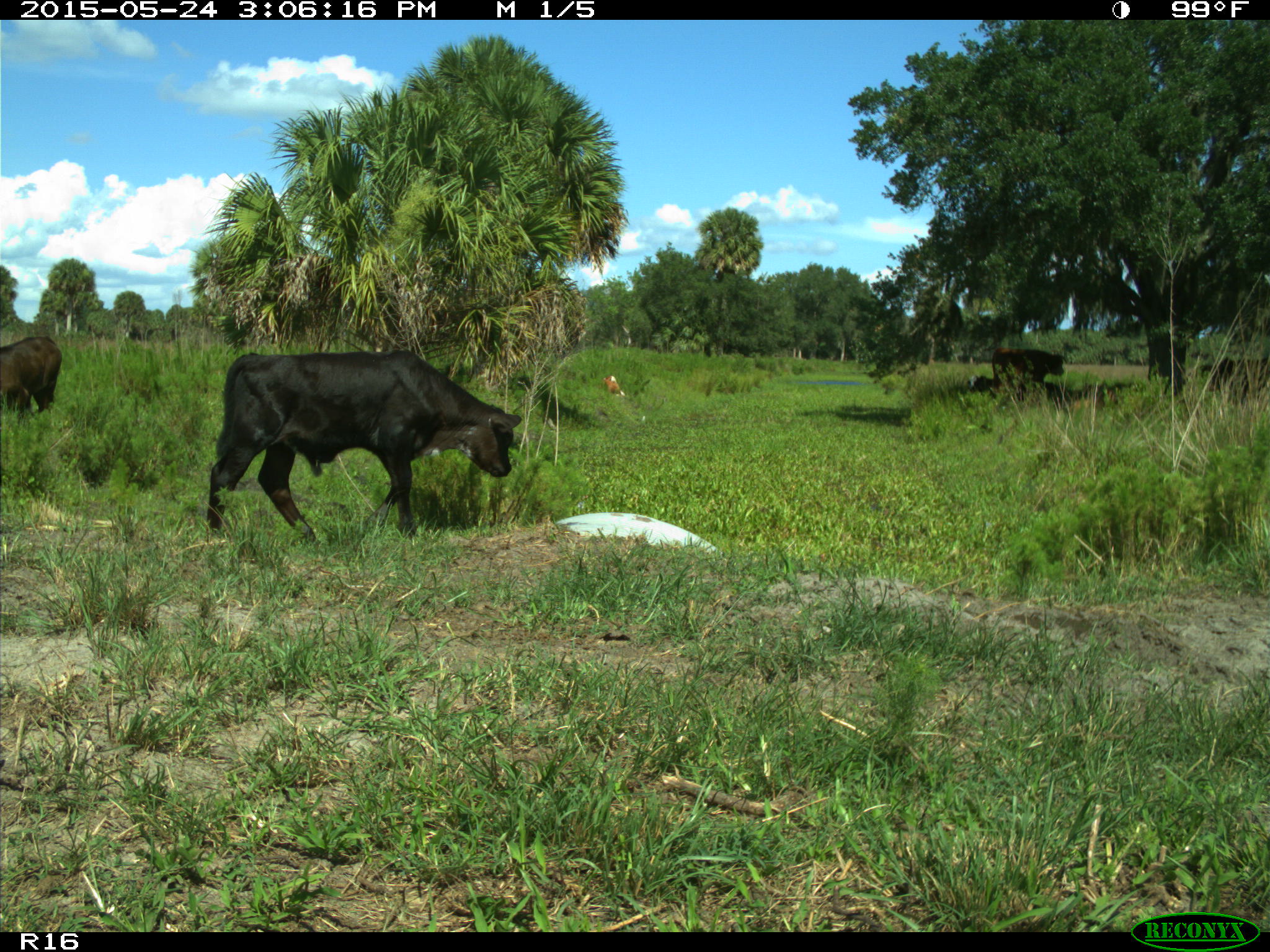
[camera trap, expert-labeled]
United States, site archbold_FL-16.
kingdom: Animalia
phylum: Chordata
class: Mammalia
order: Artiodactyla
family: Bovidae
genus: Bos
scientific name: Bos taurus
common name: domestic cow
Bos taurus (domestic cow).